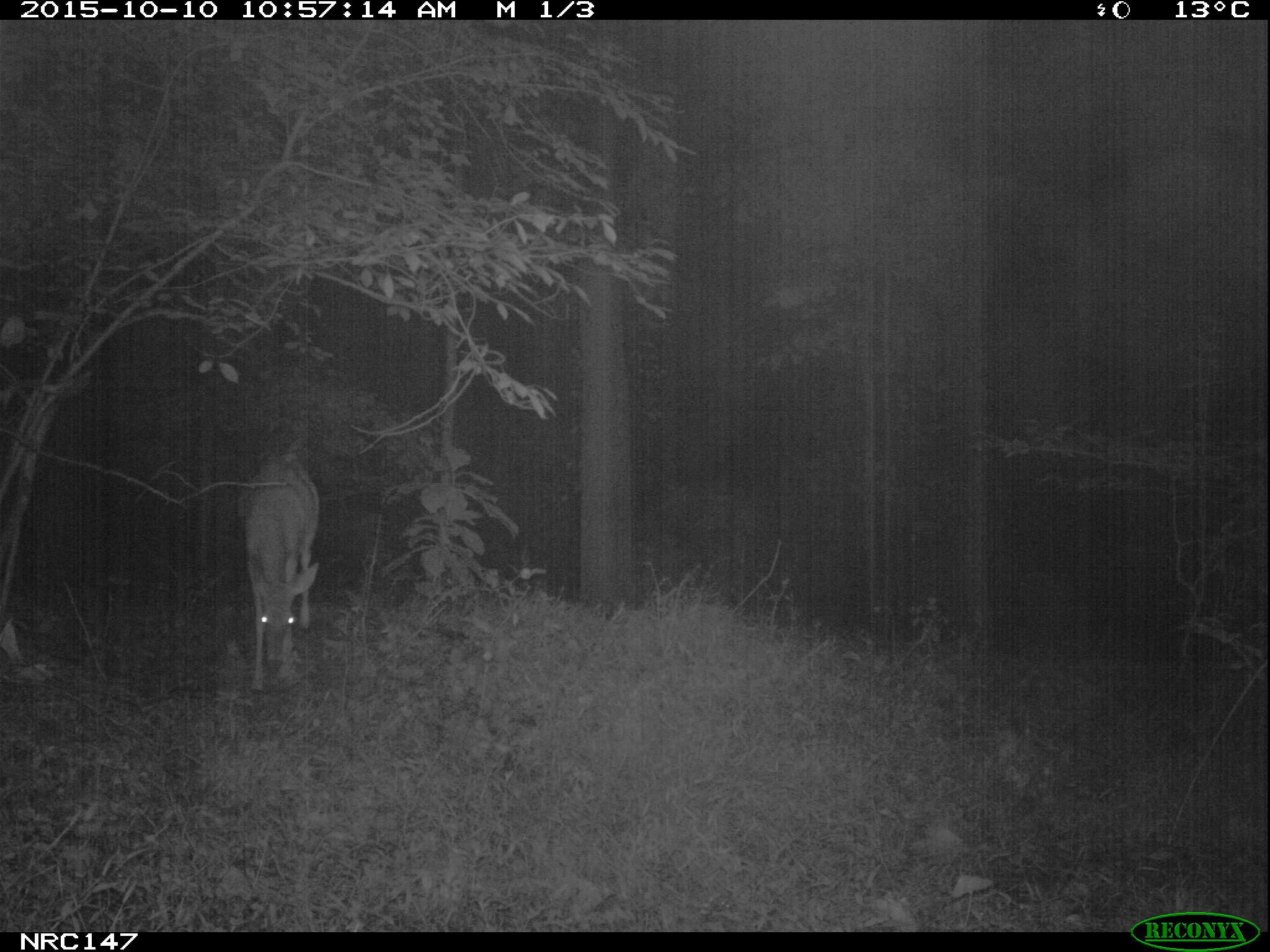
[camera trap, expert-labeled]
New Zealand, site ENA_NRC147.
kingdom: Animalia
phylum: Chordata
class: Mammalia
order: Artiodactyla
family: Cervidae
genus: Odocoileus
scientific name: Odocoileus virginianus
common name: white-tailed deer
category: white tailed deer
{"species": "white tailed deer (white-tailed deer) (Odocoileus virginianus)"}